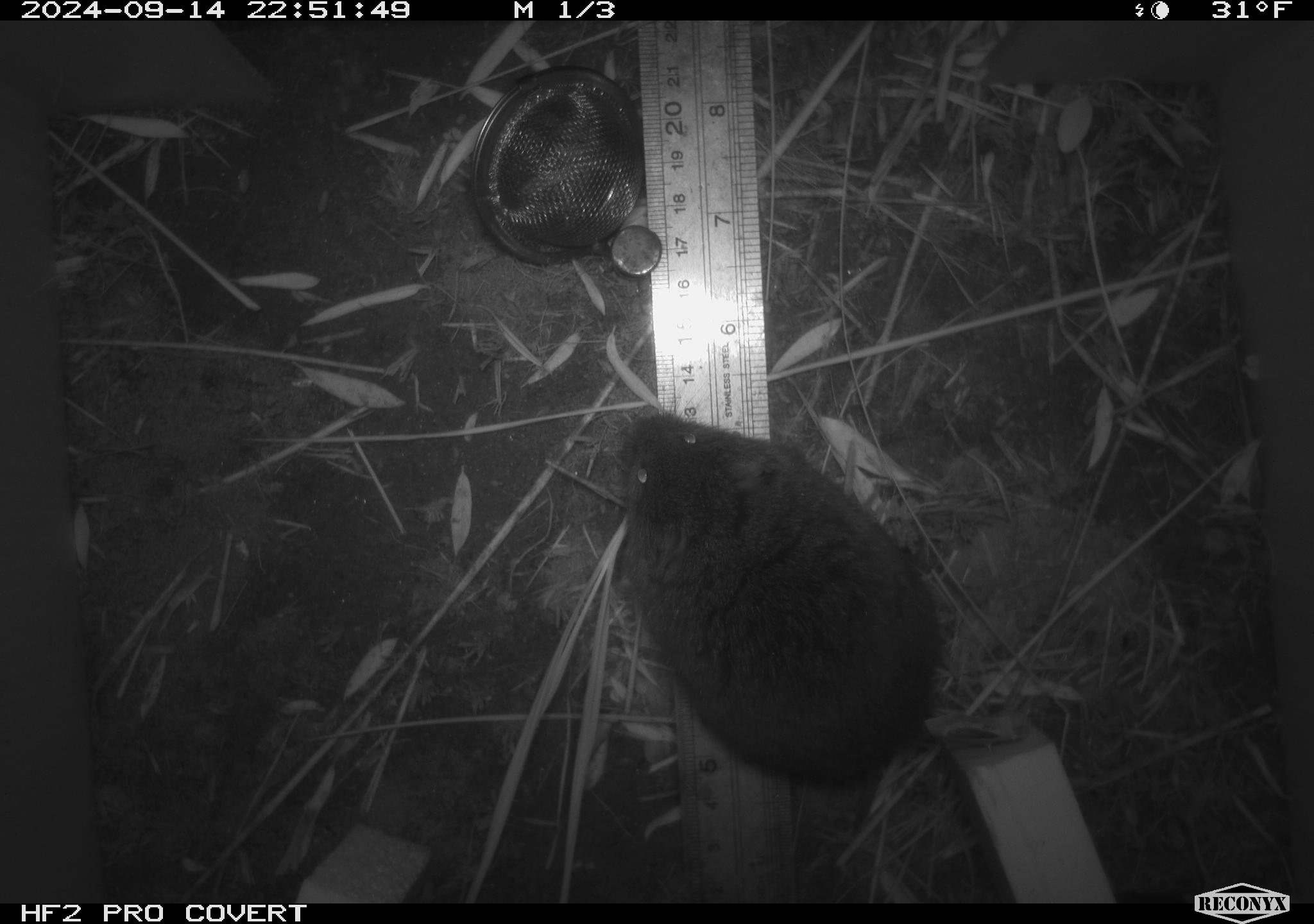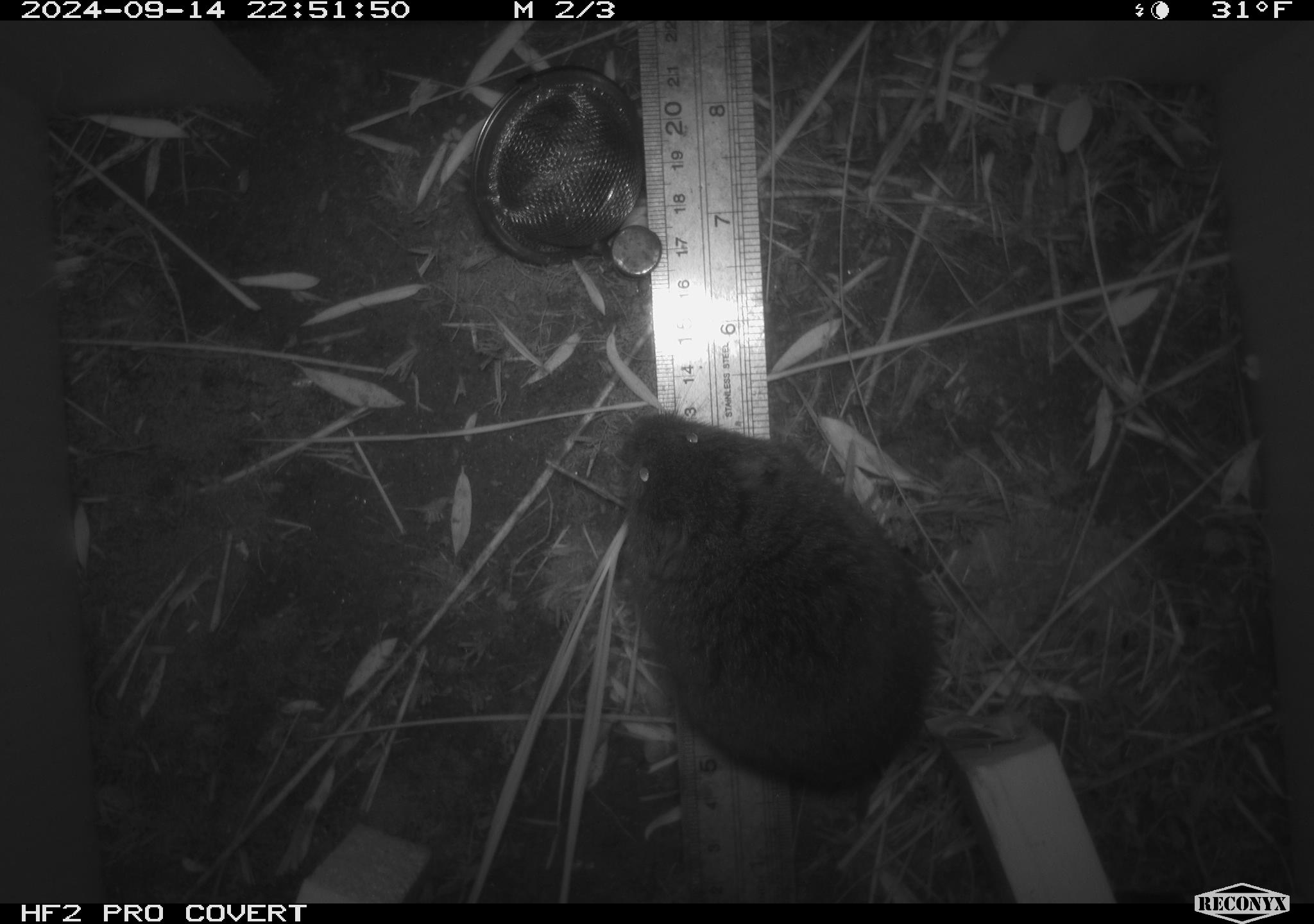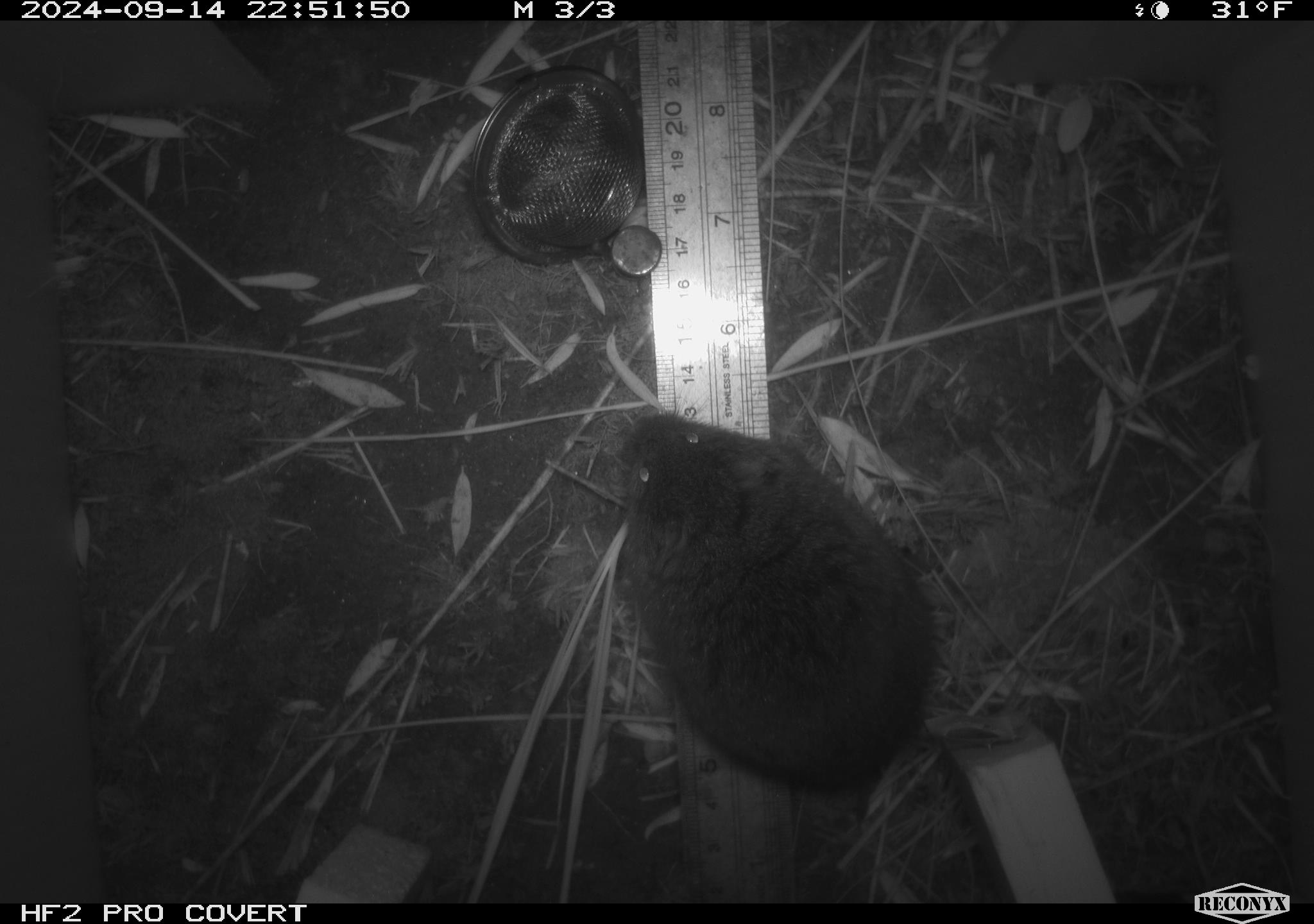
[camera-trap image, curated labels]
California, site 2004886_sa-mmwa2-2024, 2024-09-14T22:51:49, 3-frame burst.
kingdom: Animalia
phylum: Chordata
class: Mammalia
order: Rodentia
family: Cricetidae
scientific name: Arvicolinae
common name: voles, lemmings, and muskrats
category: arvicolinae subfamily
Arvicolinae subfamily (voles, lemmings, and muskrats) (Arvicolinae).